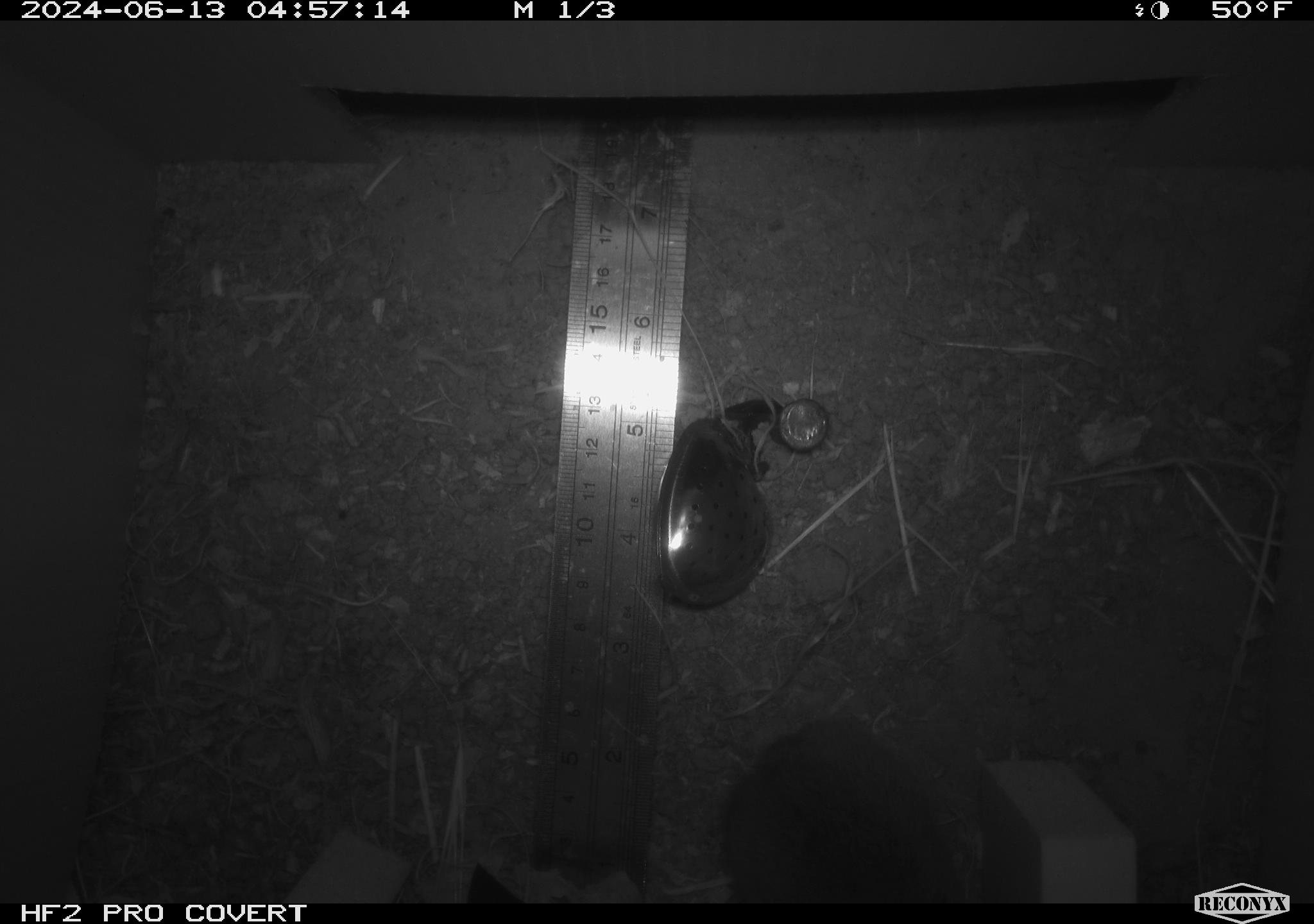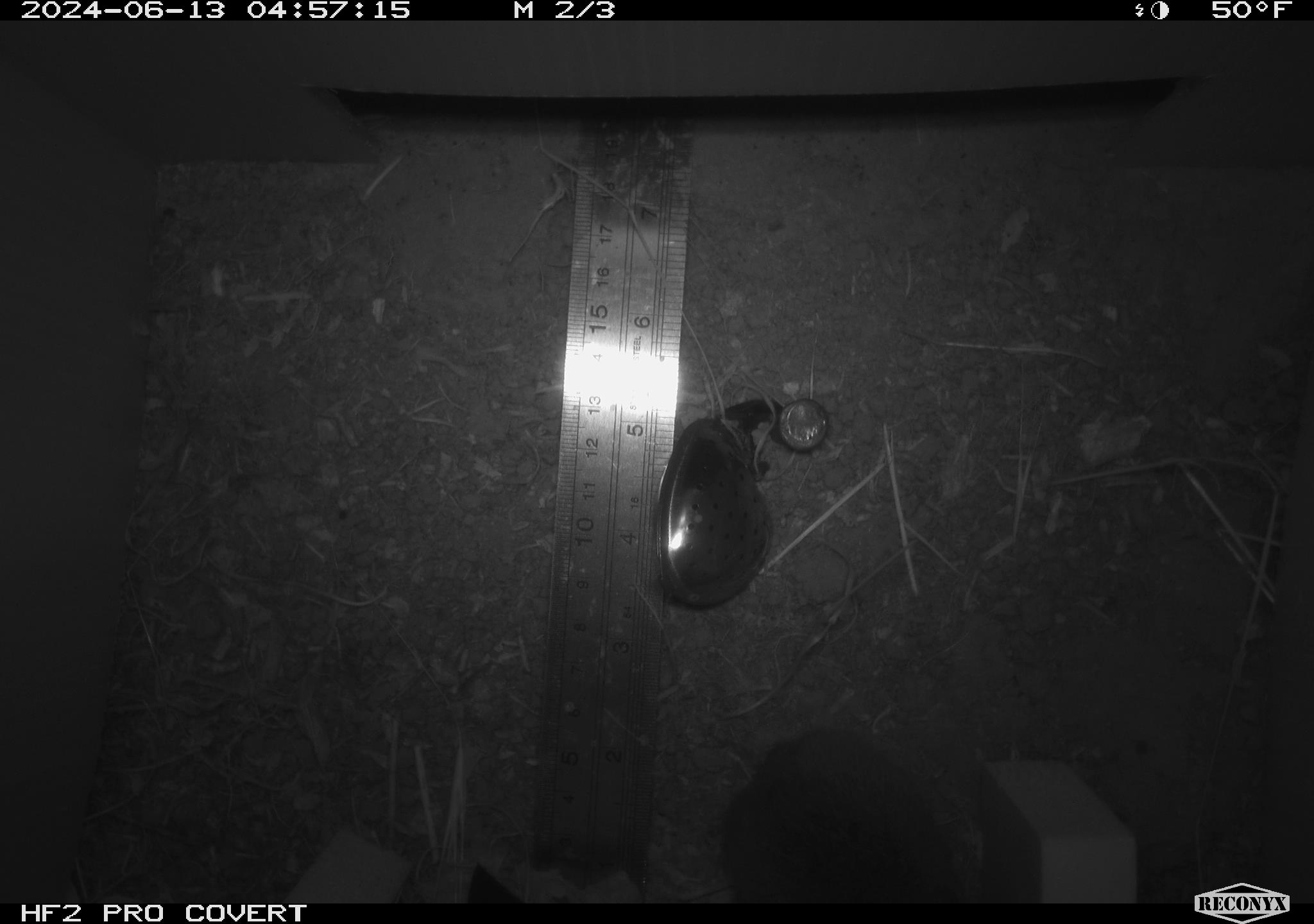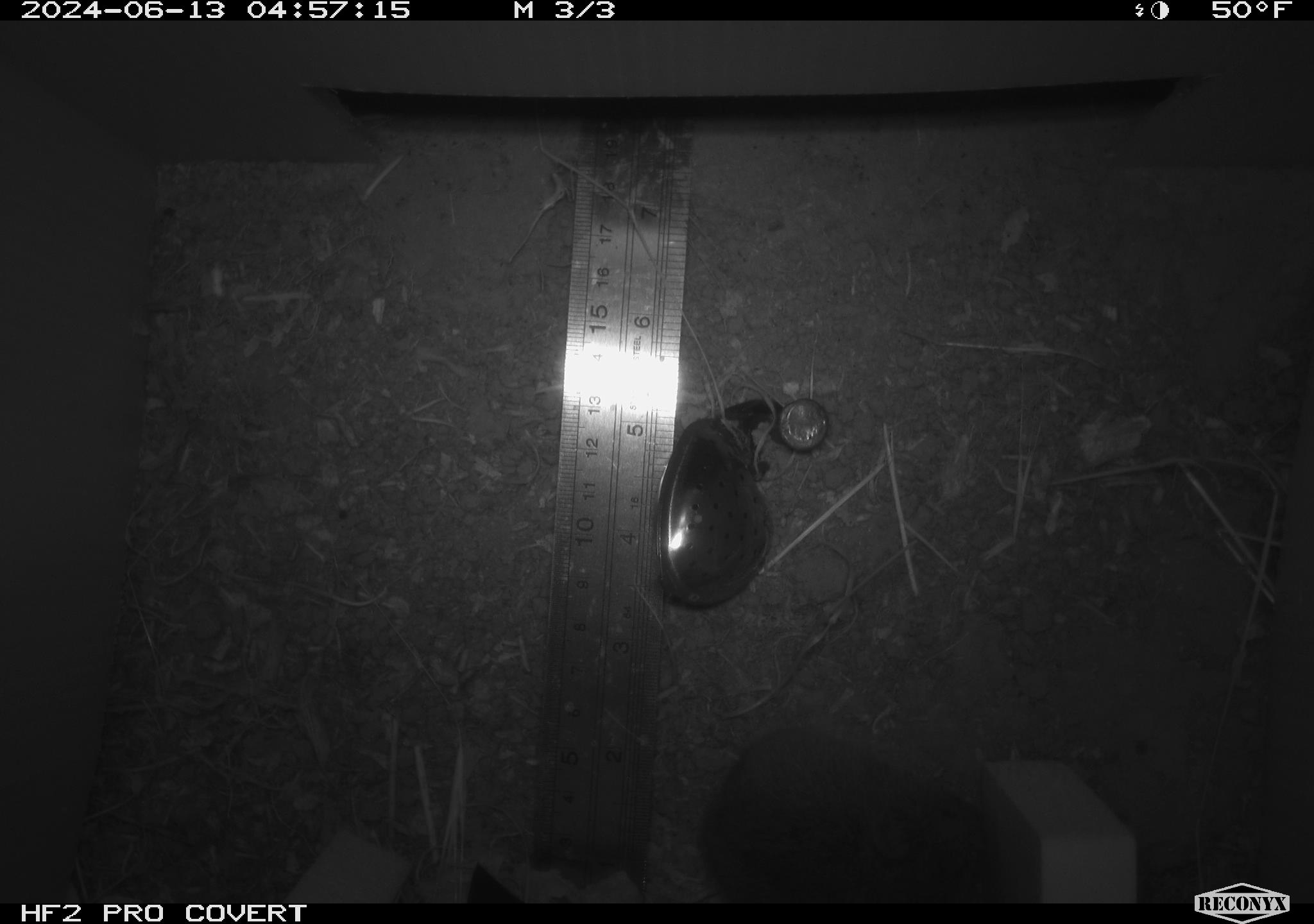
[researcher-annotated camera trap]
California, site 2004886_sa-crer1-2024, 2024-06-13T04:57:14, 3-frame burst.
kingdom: Animalia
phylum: Chordata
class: Mammalia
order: Rodentia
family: Cricetidae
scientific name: Arvicolinae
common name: voles, lemmings, and muskrats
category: arvicolinae subfamily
Arvicolinae subfamily (voles, lemmings, and muskrats) (Arvicolinae).